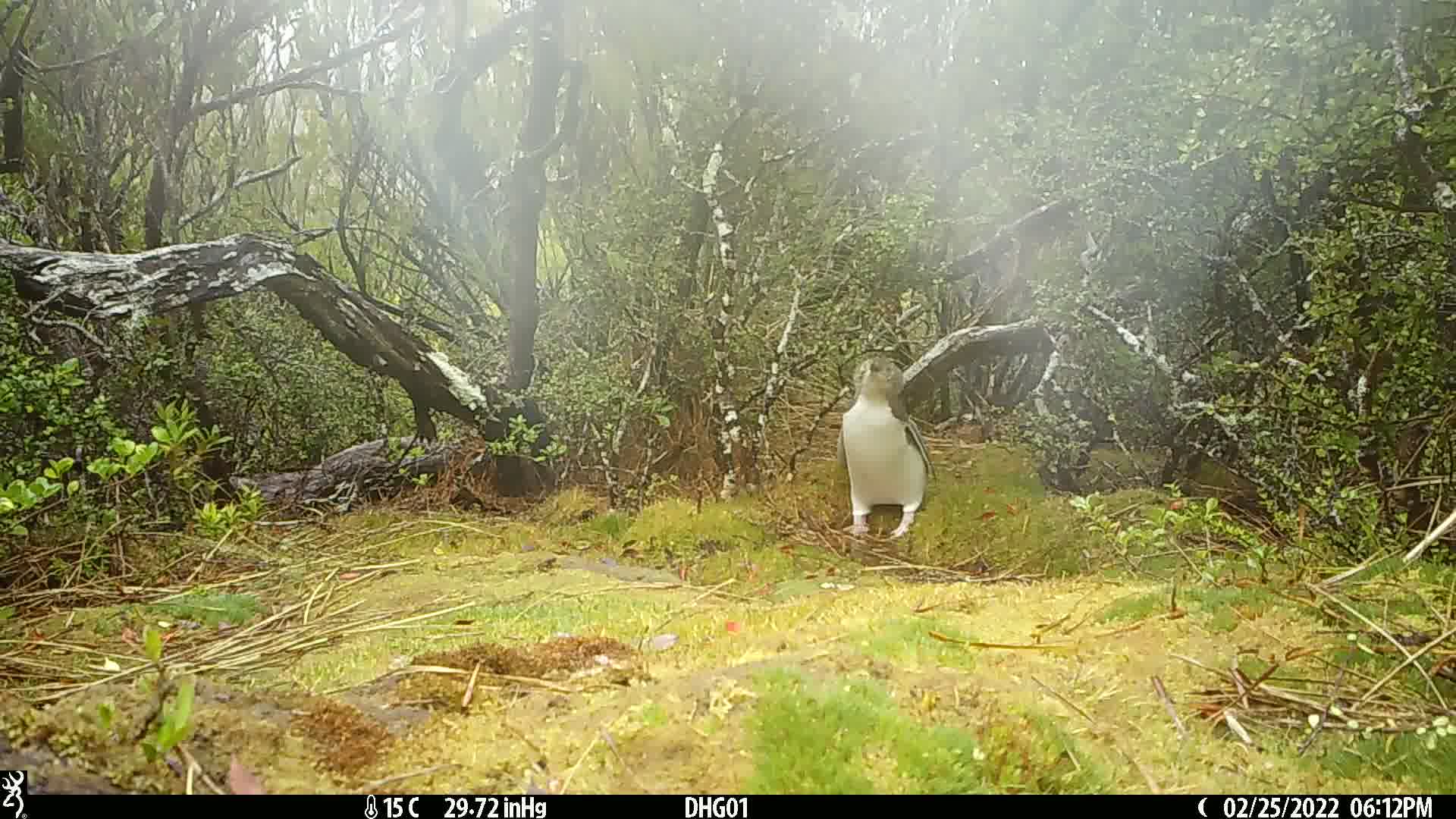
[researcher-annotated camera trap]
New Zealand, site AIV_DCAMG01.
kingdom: Animalia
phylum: Chordata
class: Aves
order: Sphenisciformes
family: Spheniscidae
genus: Megadyptes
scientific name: Megadyptes antipodes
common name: yellow-eyed penguin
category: yellow eyed penguin